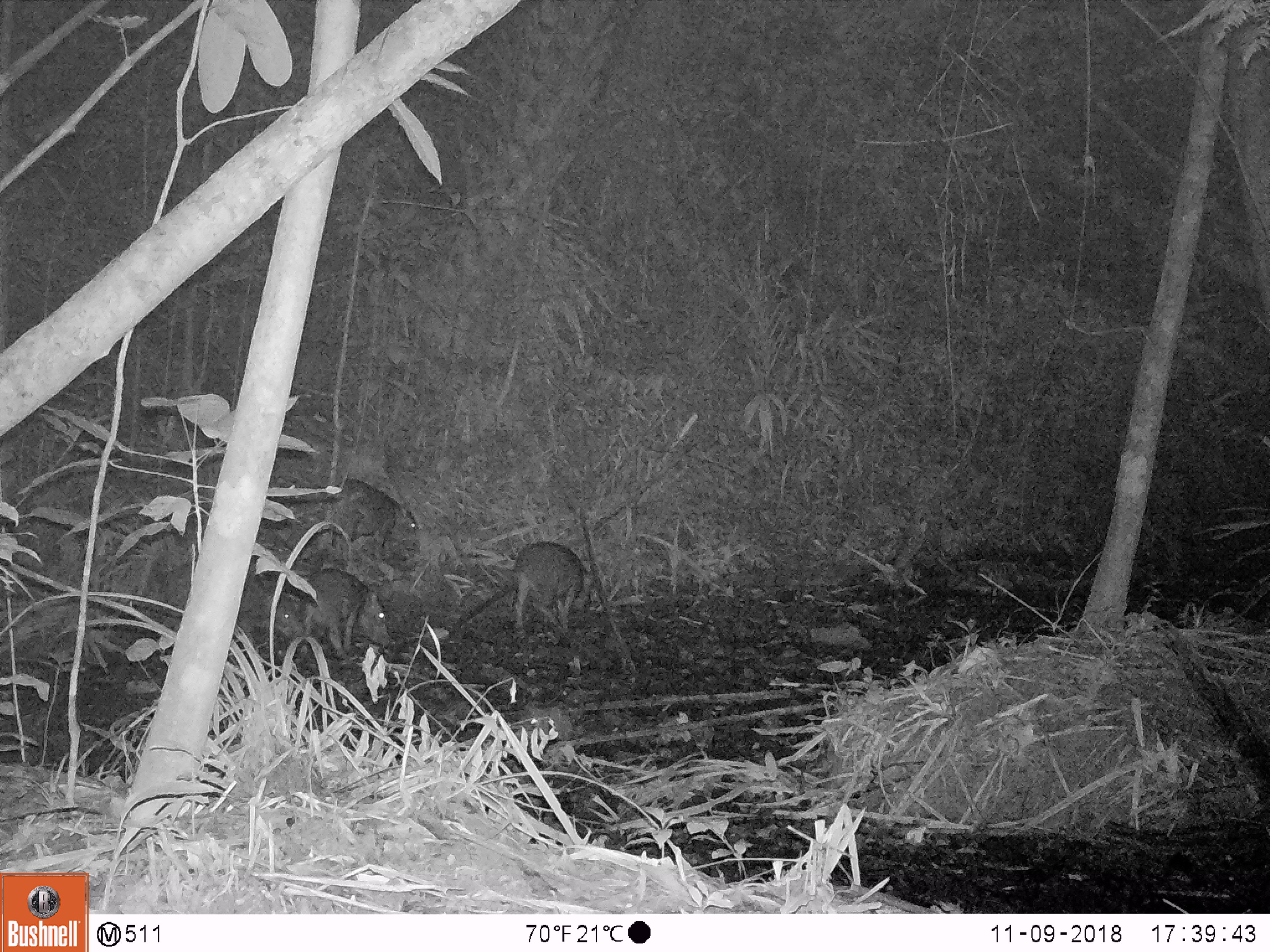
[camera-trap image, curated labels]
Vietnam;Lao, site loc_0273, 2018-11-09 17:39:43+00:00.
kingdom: Animalia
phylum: Chordata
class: Mammalia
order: Artiodactyla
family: Suidae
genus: Sus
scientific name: Sus scrofa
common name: eurasian wild pig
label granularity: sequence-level